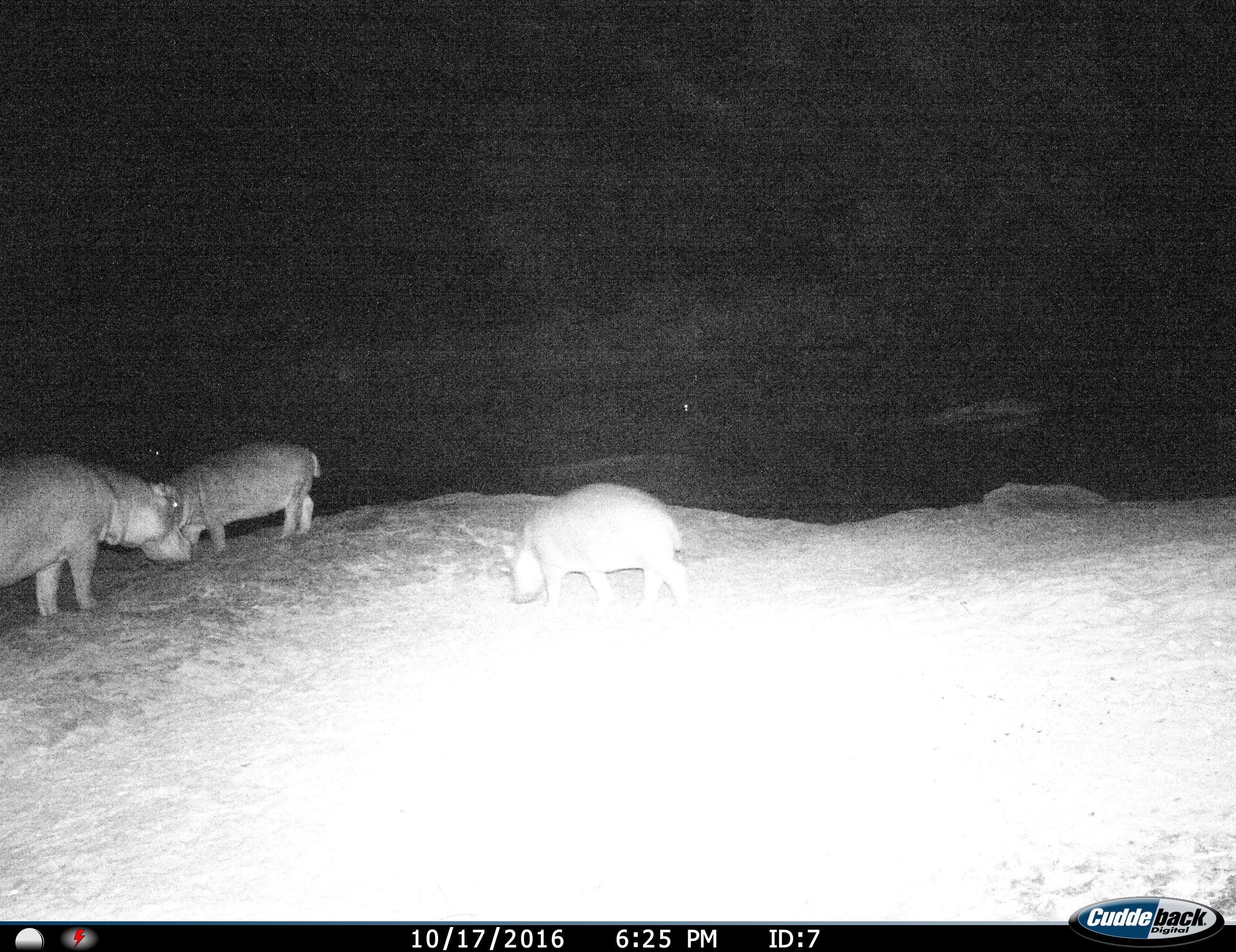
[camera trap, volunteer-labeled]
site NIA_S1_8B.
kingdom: Animalia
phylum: Chordata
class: Mammalia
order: Artiodactyla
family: Hippopotamidae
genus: Hippopotamus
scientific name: Hippopotamus amphibius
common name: hippopotamus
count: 3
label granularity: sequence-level